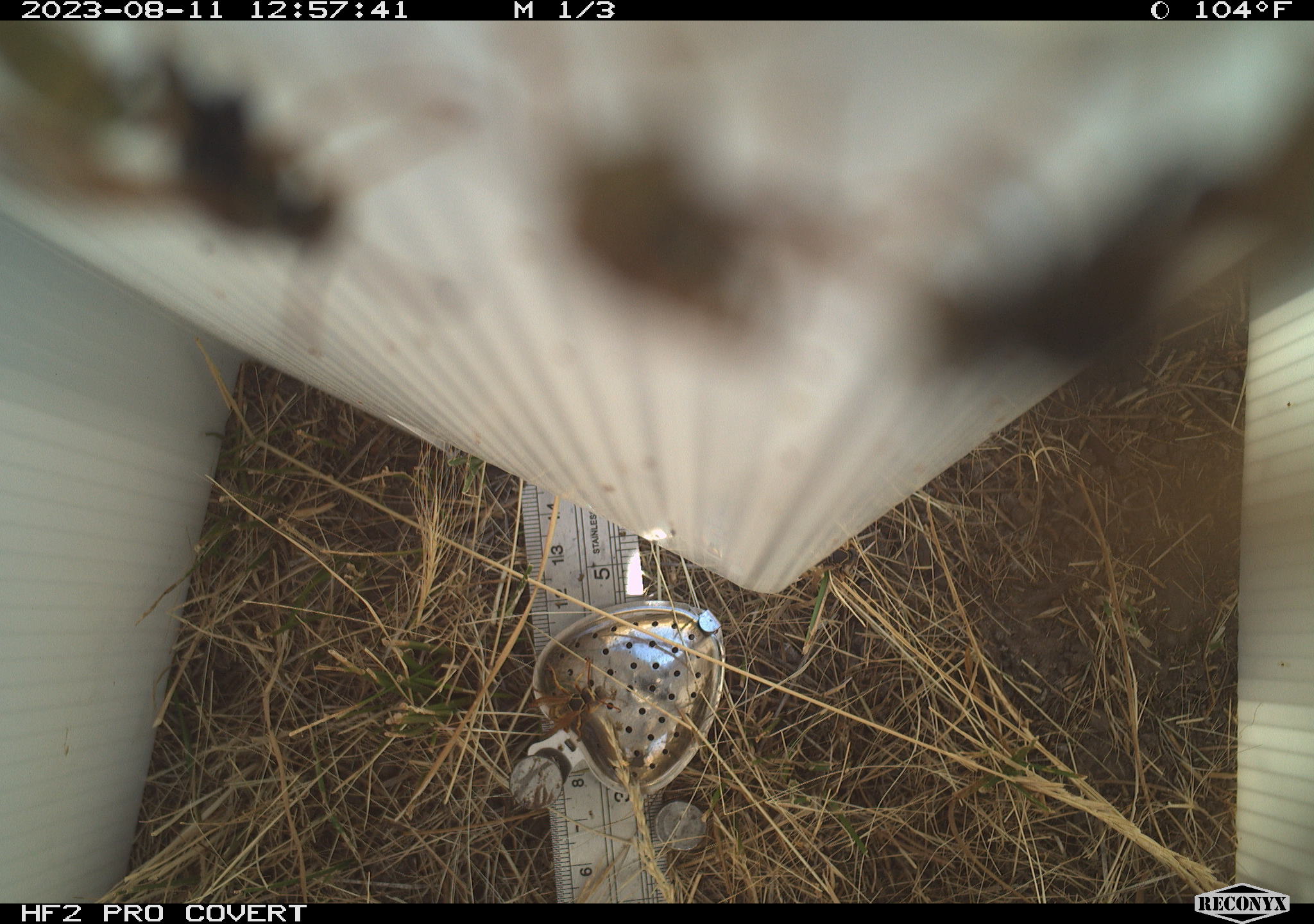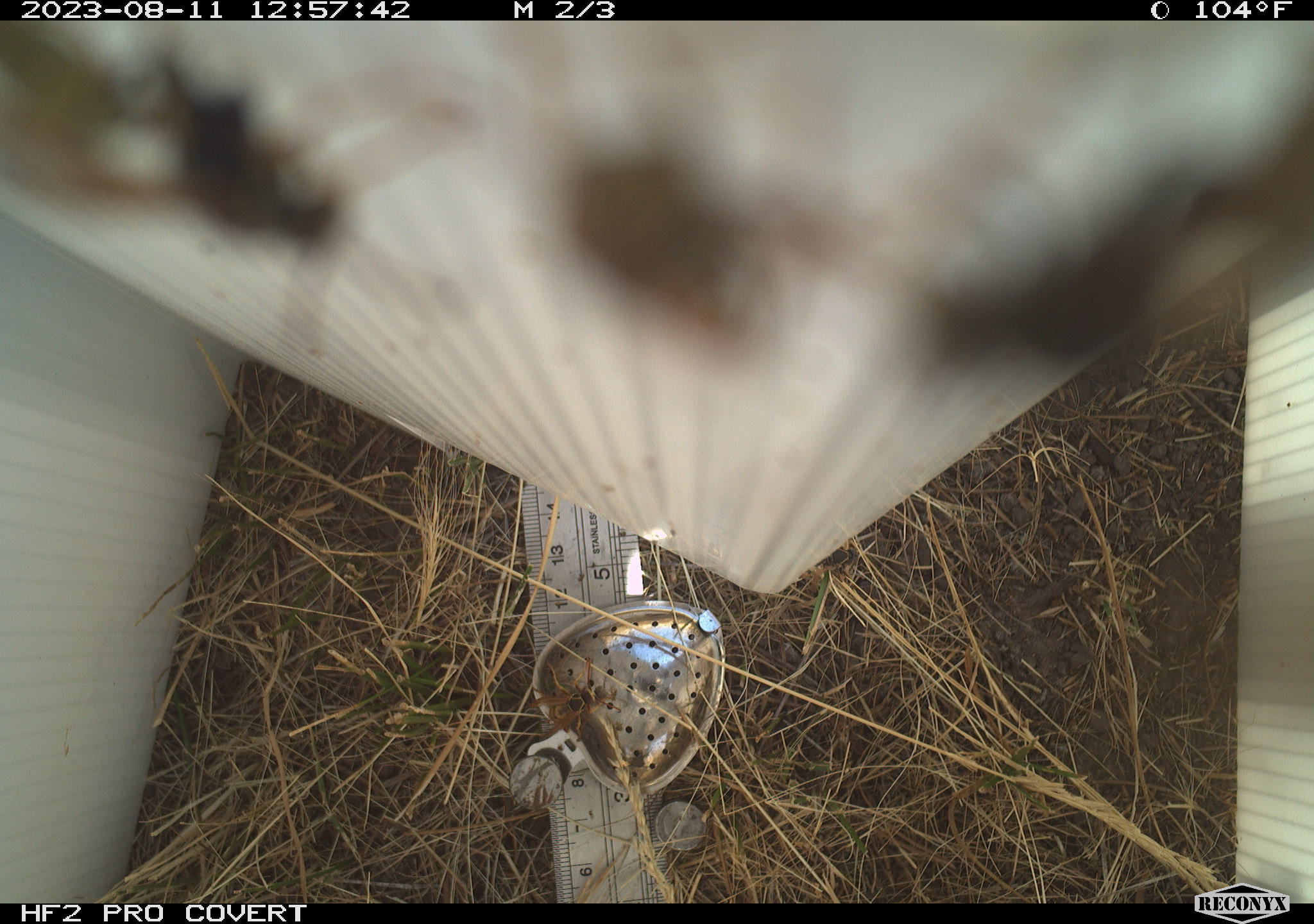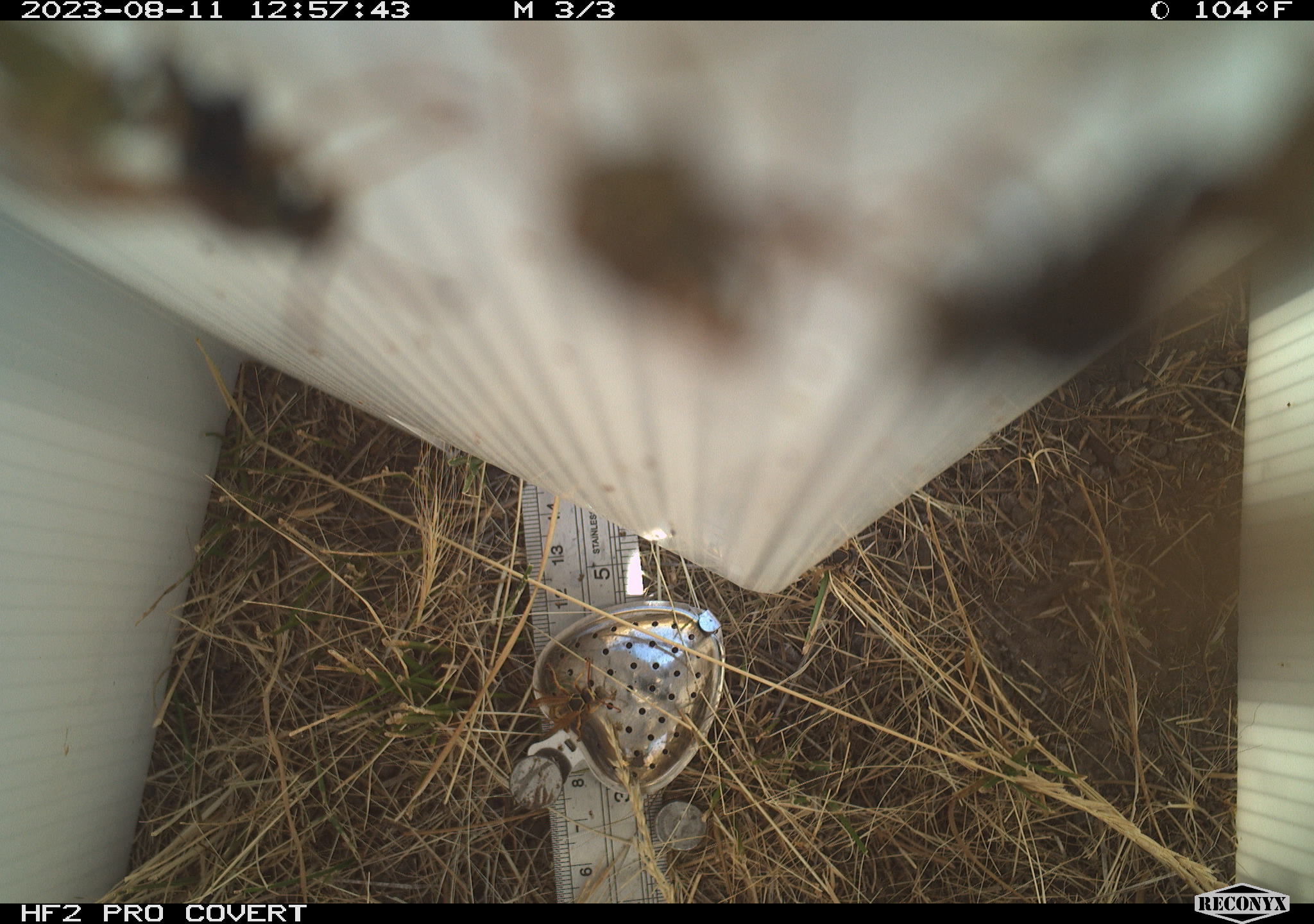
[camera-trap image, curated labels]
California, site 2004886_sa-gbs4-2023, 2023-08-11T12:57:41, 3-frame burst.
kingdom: Animalia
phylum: Arthropoda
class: Insecta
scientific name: Insecta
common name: insect